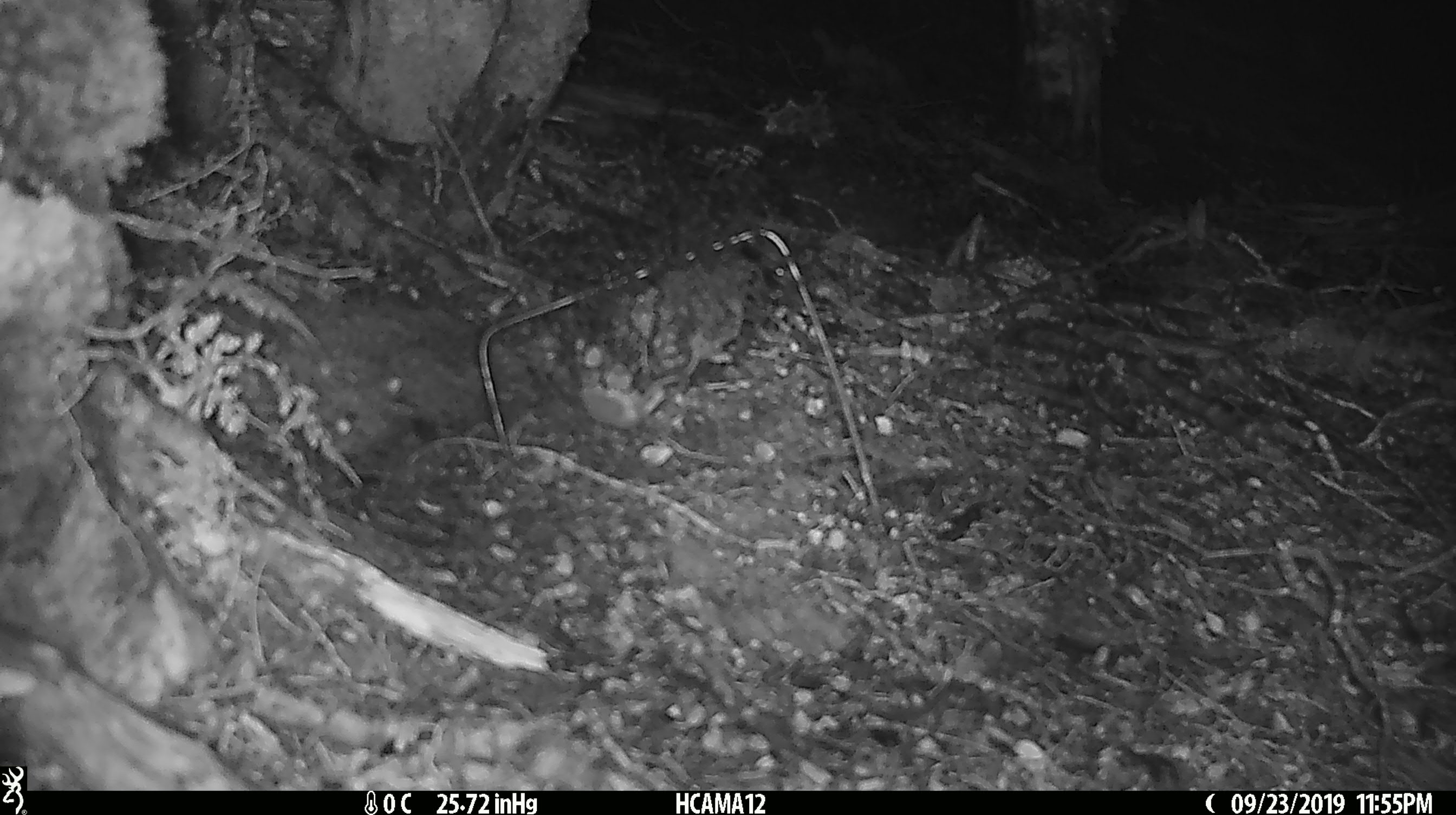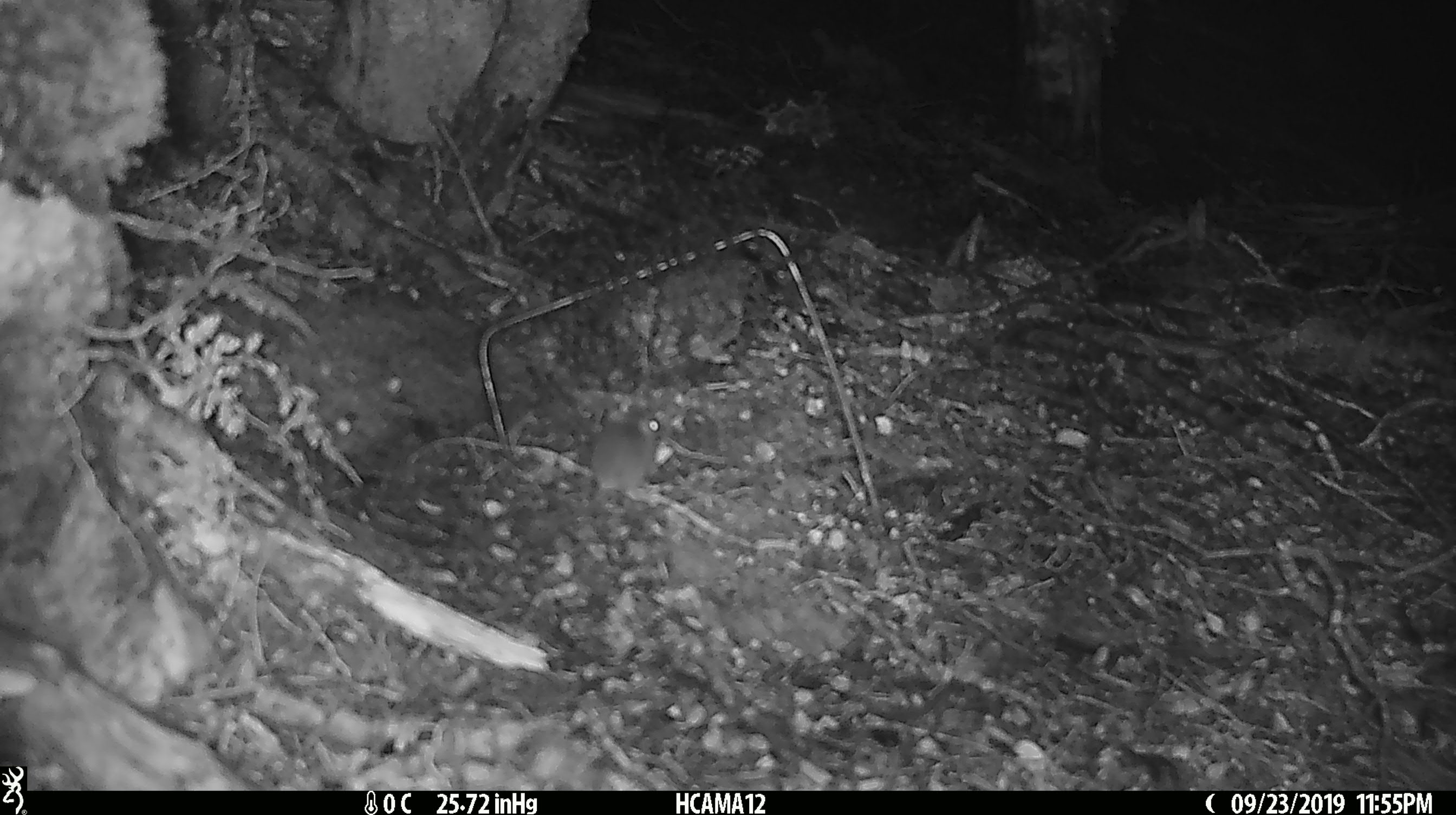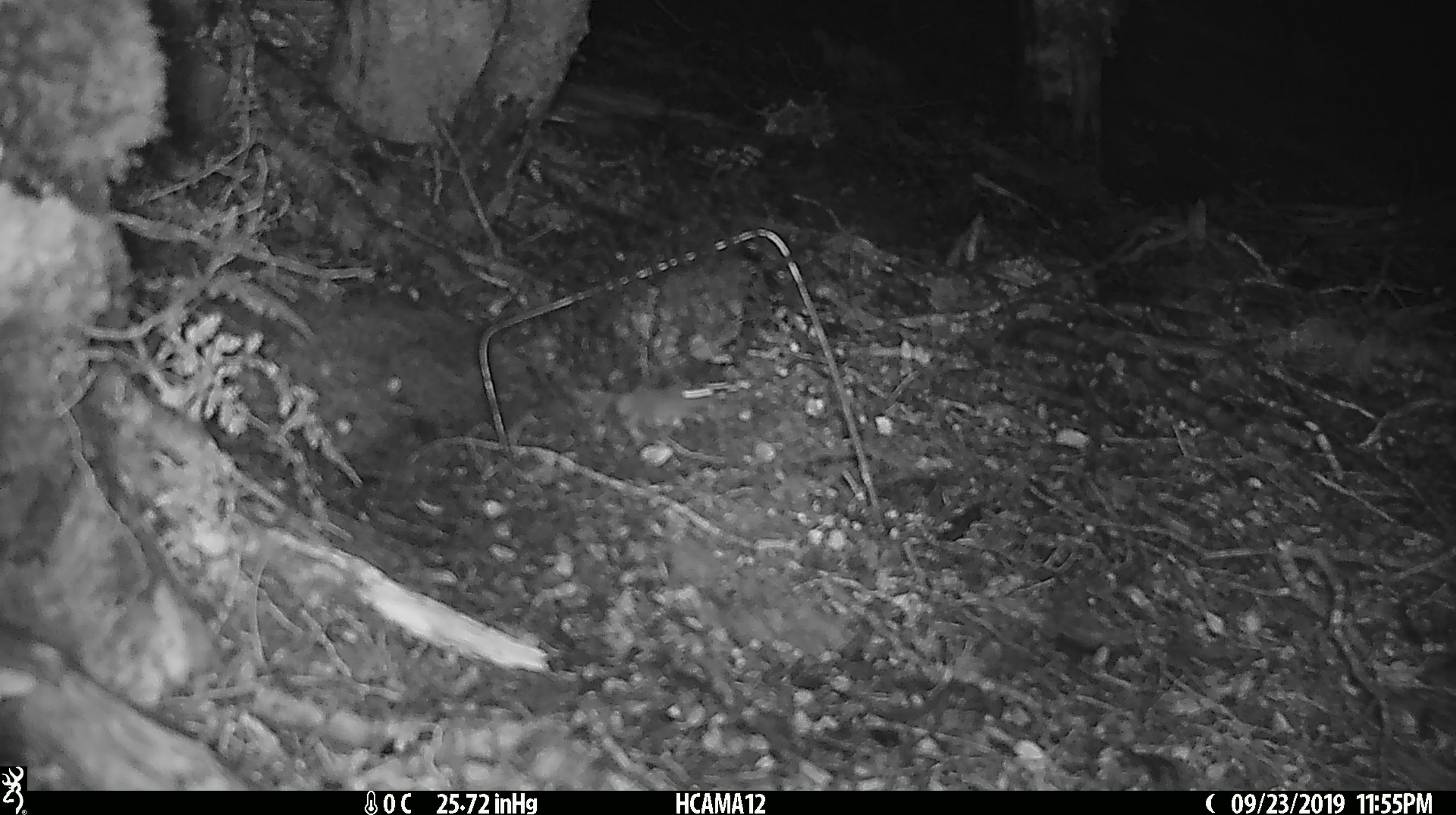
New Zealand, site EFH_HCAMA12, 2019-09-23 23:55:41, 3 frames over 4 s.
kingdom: Animalia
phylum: Chordata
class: Mammalia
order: Rodentia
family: Muridae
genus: Mus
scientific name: Mus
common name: mouse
Mouse (Mus).